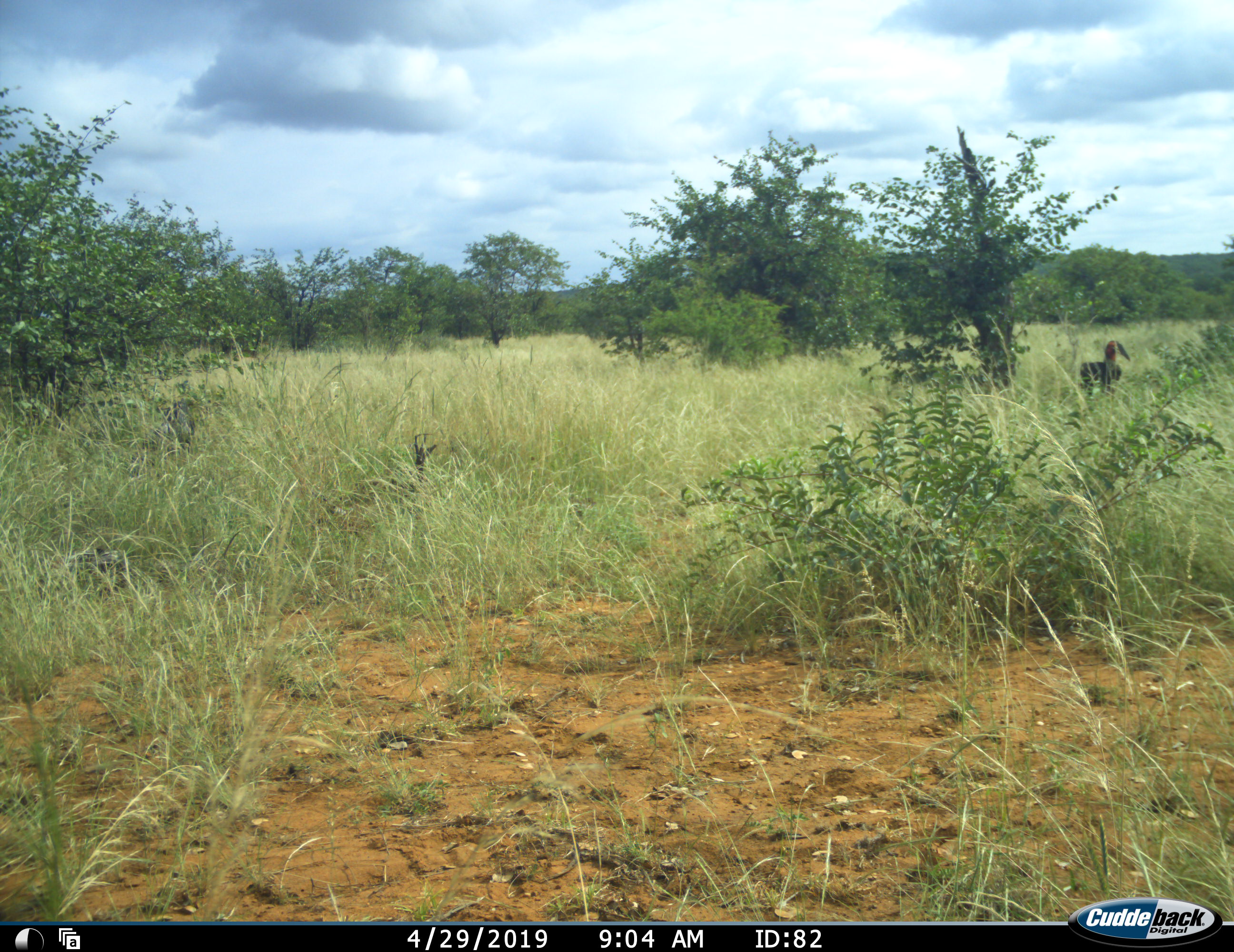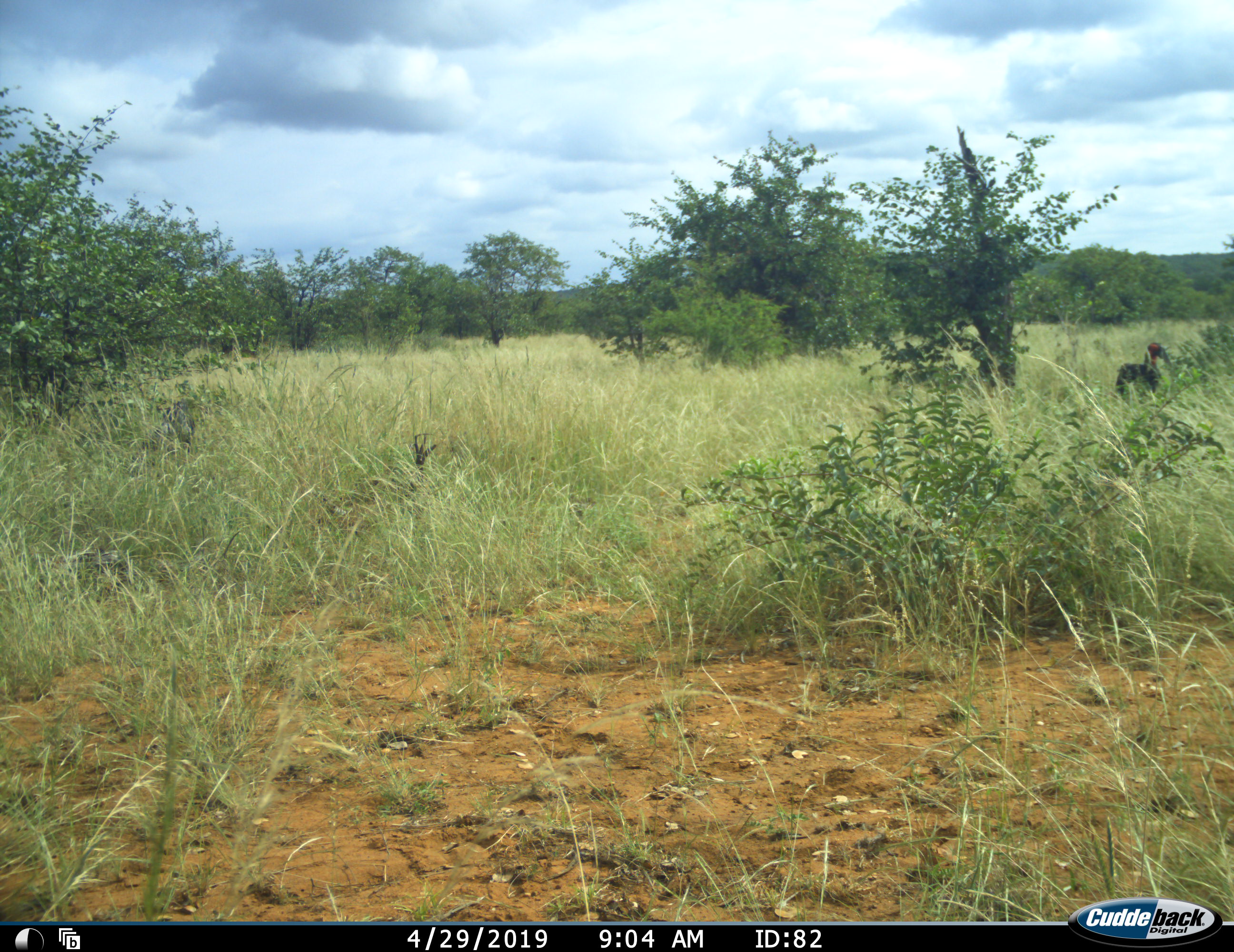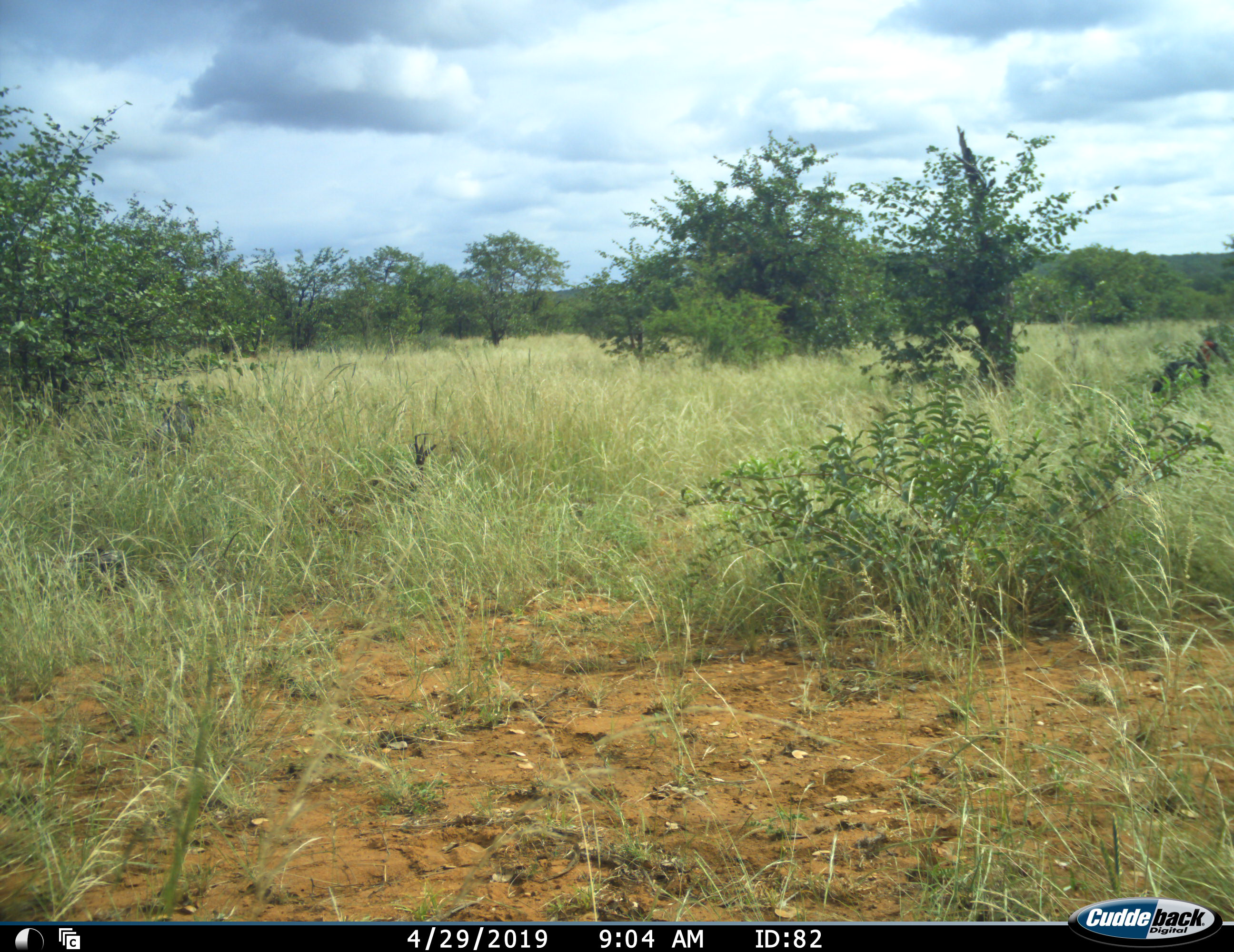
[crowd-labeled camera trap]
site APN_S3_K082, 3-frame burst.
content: unidentified animal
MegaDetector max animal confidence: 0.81